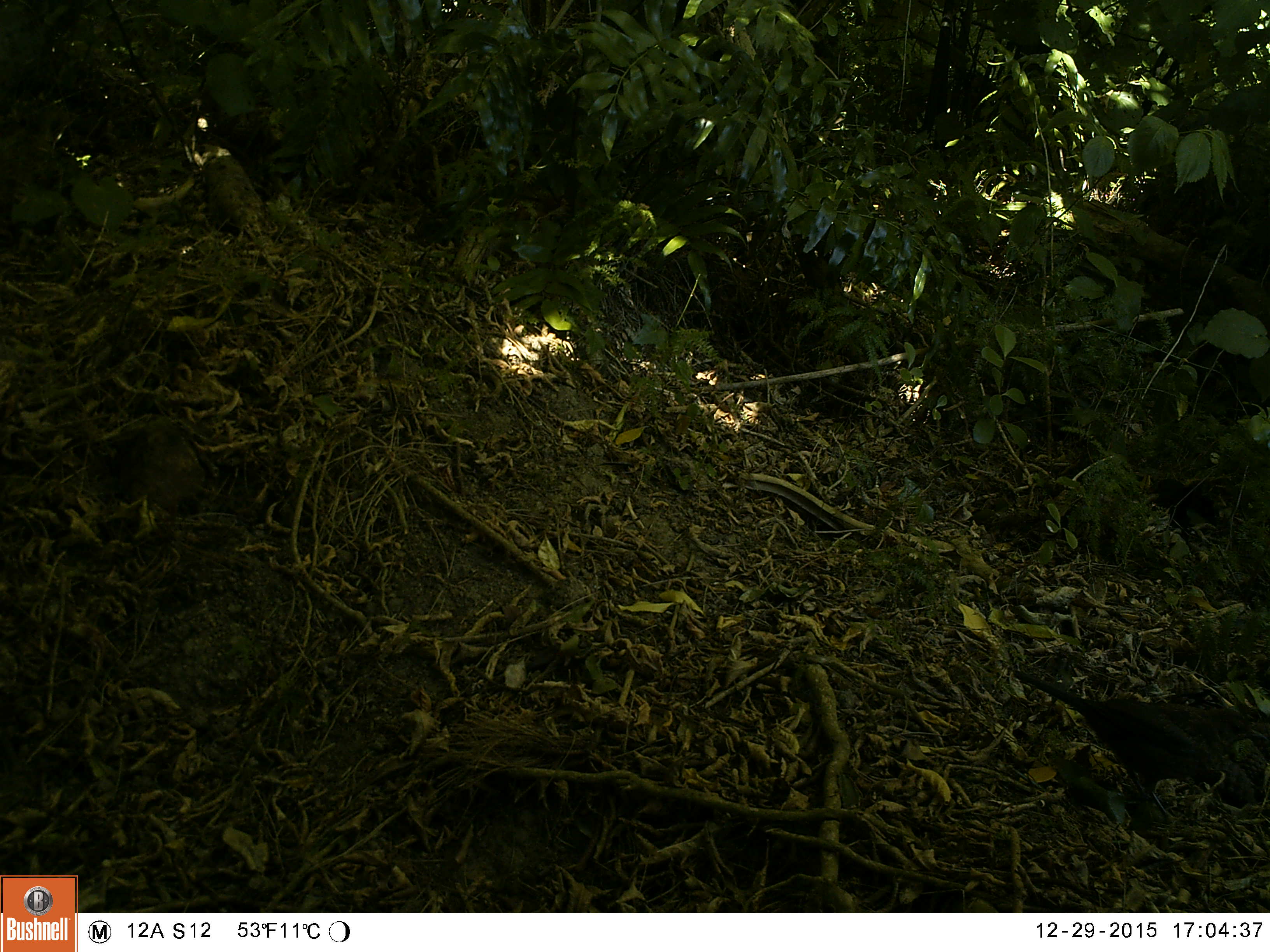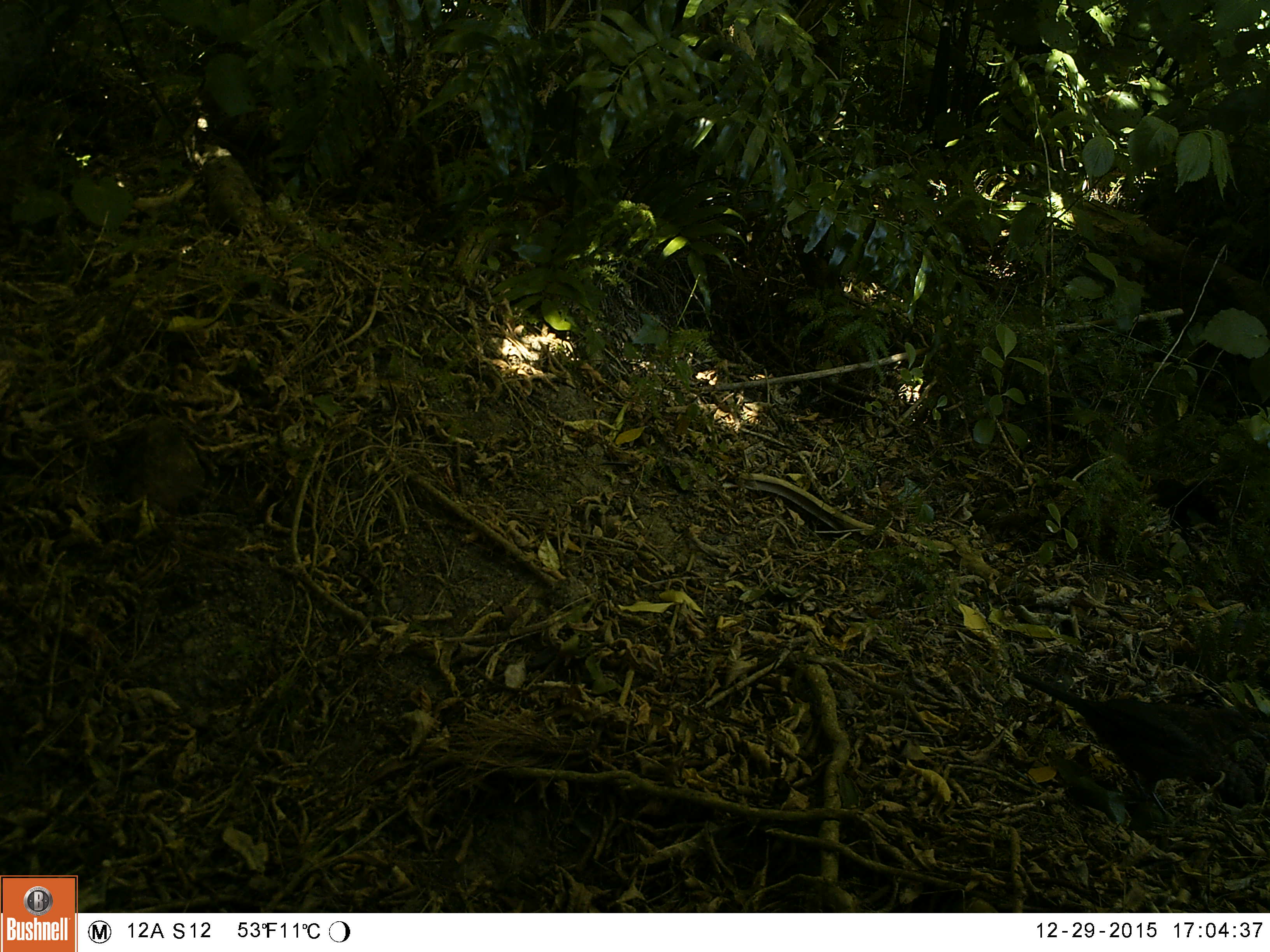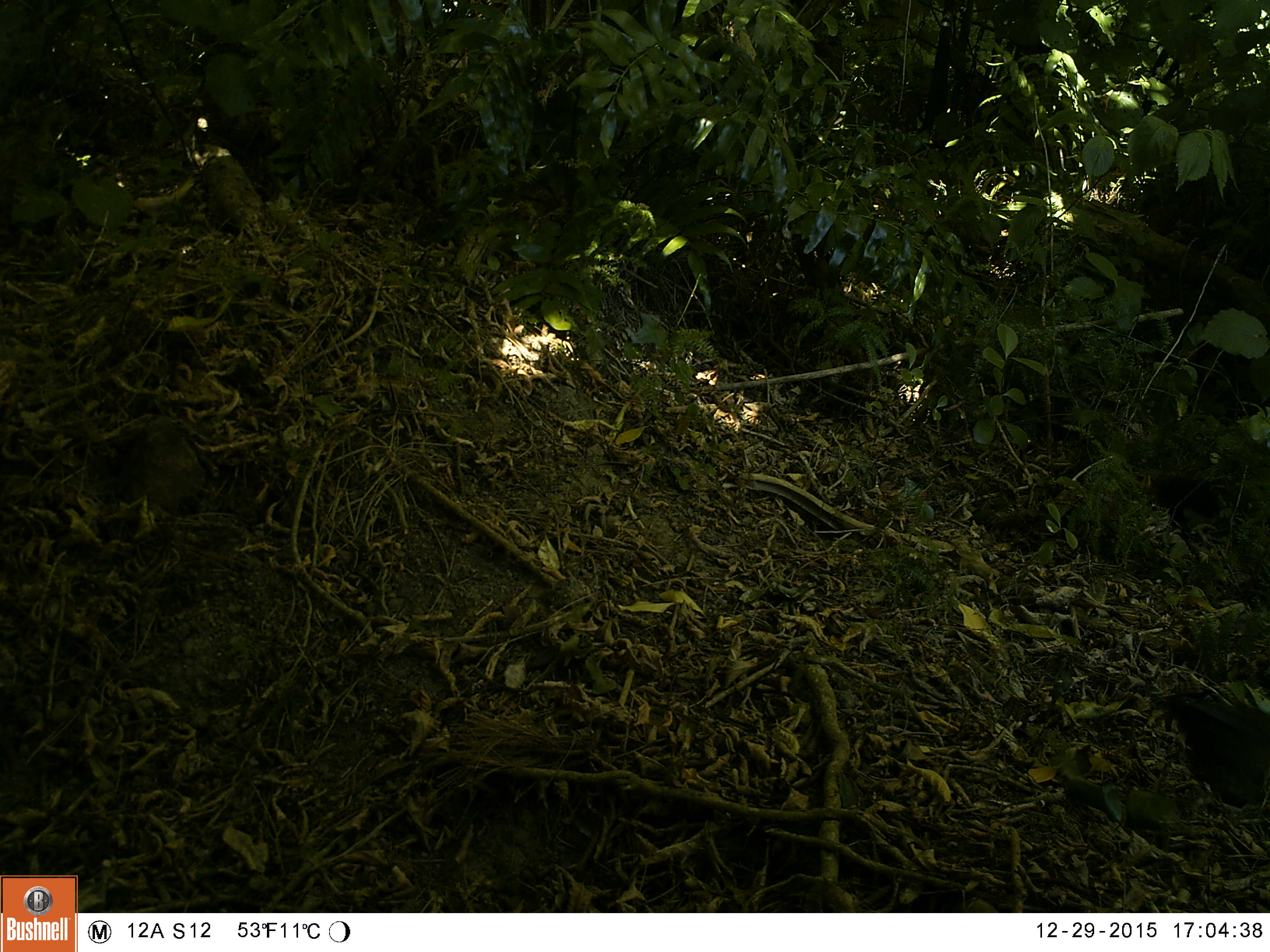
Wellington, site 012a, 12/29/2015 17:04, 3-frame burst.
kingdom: Animalia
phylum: Chordata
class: Aves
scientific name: Aves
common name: bird